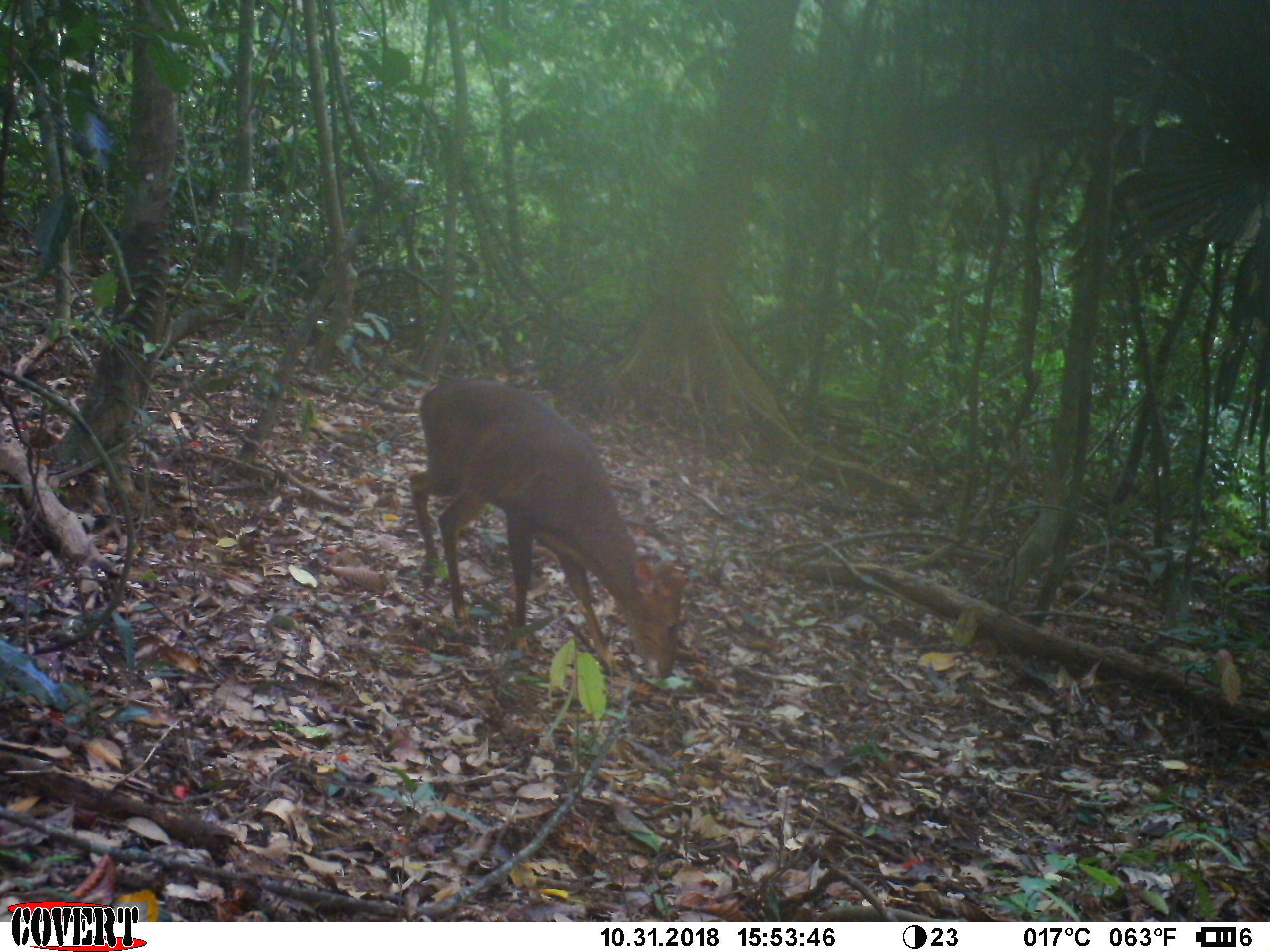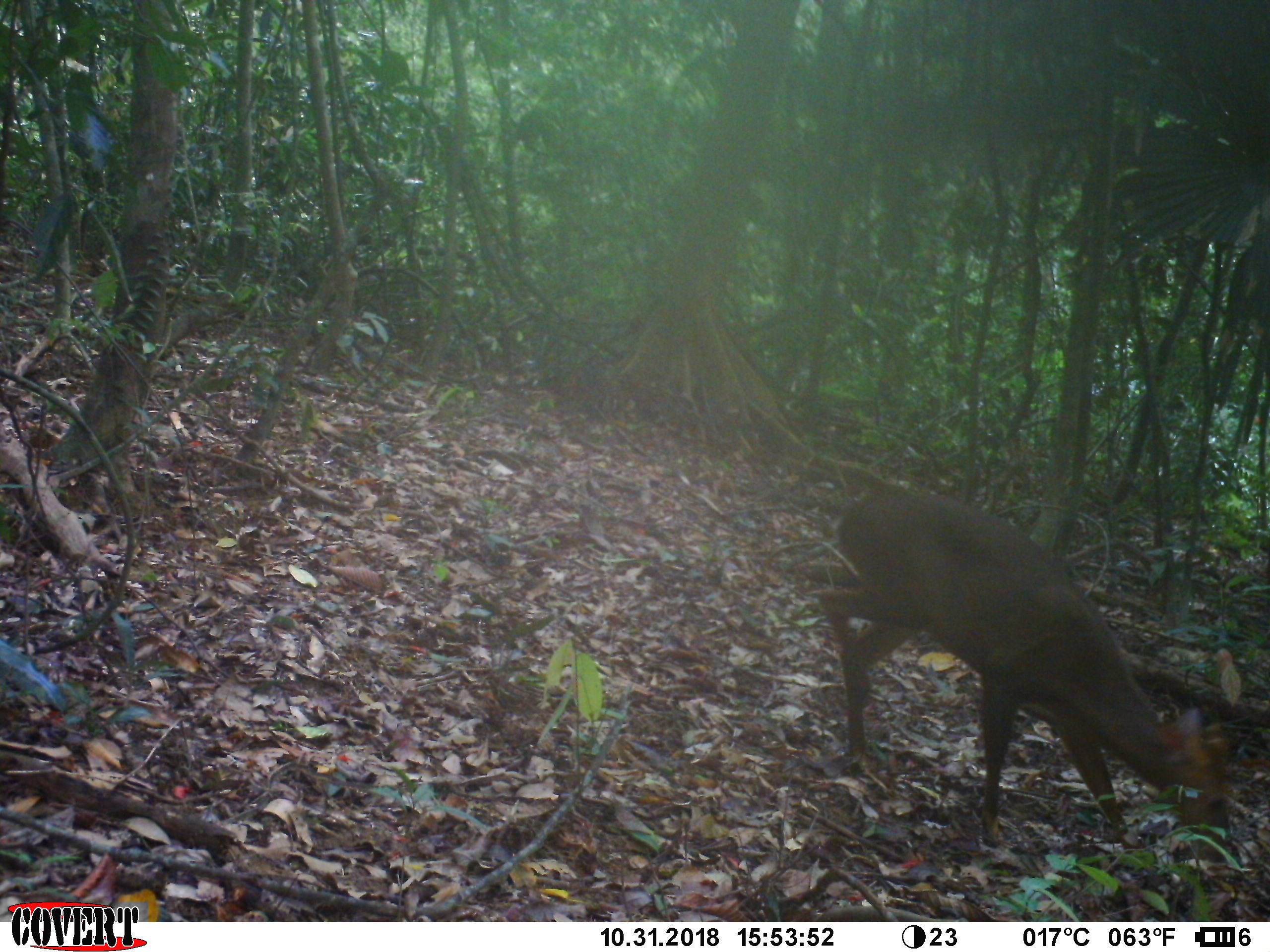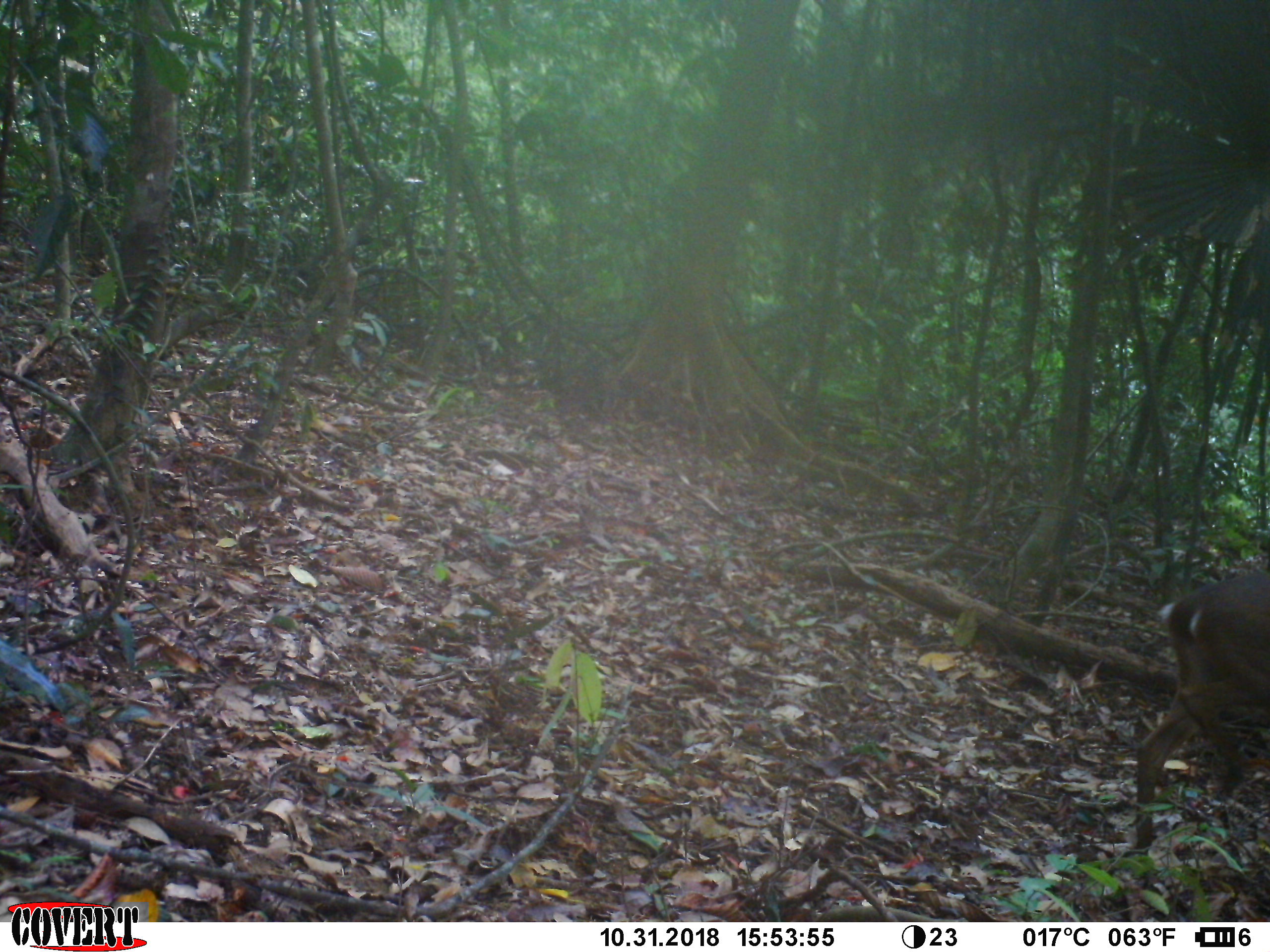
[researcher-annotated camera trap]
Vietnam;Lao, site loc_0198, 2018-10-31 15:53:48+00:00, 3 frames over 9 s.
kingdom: Animalia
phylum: Chordata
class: Mammalia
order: Artiodactyla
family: Cervidae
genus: Muntiacus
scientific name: Muntiacus vuquangensis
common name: large-antlered muntjac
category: large antlered muntjac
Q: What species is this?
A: Large antlered muntjac (large-antlered muntjac) (Muntiacus vuquangensis).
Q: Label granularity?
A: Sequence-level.